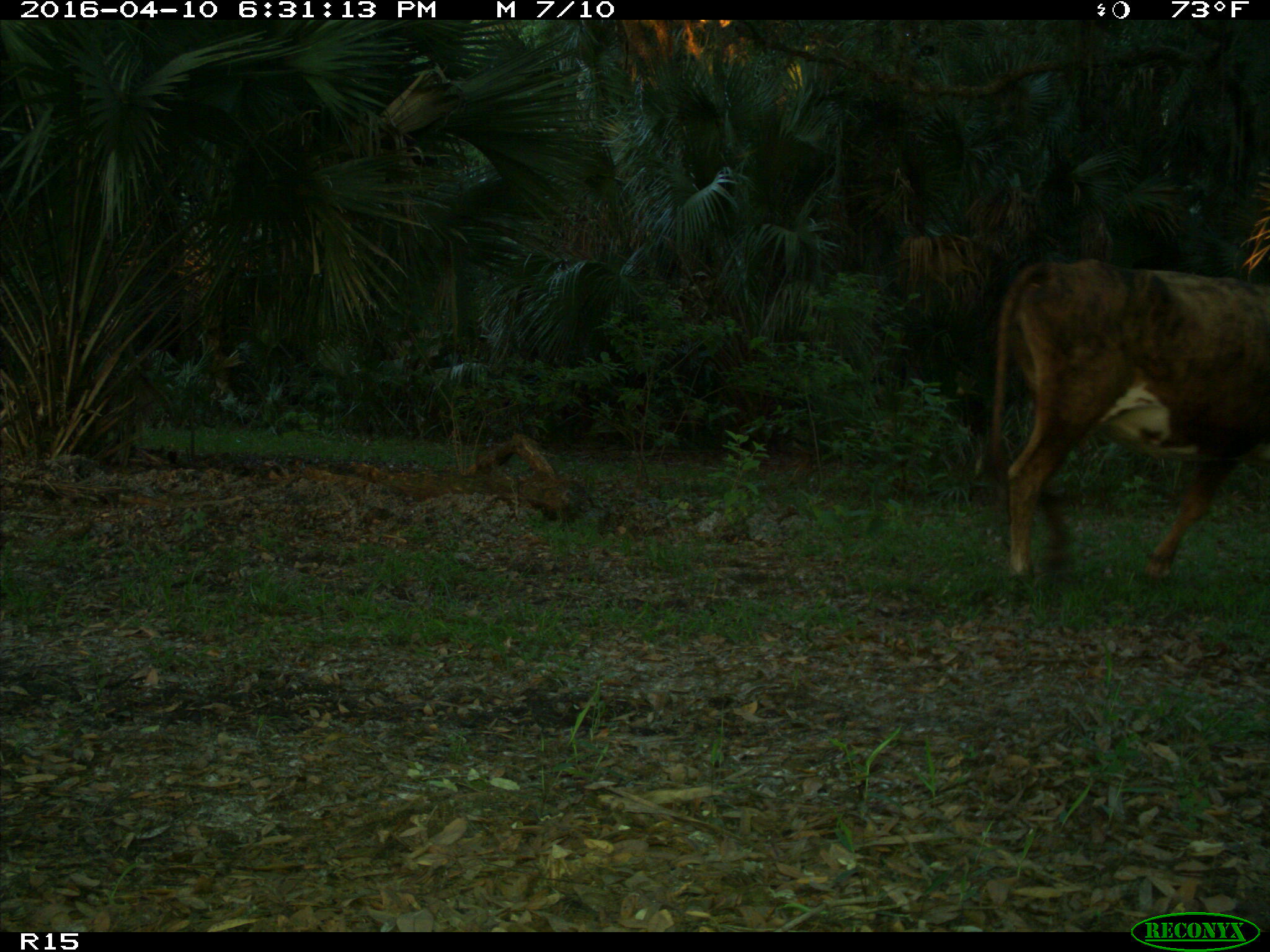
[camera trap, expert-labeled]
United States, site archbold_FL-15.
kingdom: Animalia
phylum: Chordata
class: Mammalia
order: Artiodactyla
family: Bovidae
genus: Bos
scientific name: Bos taurus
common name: domestic cow